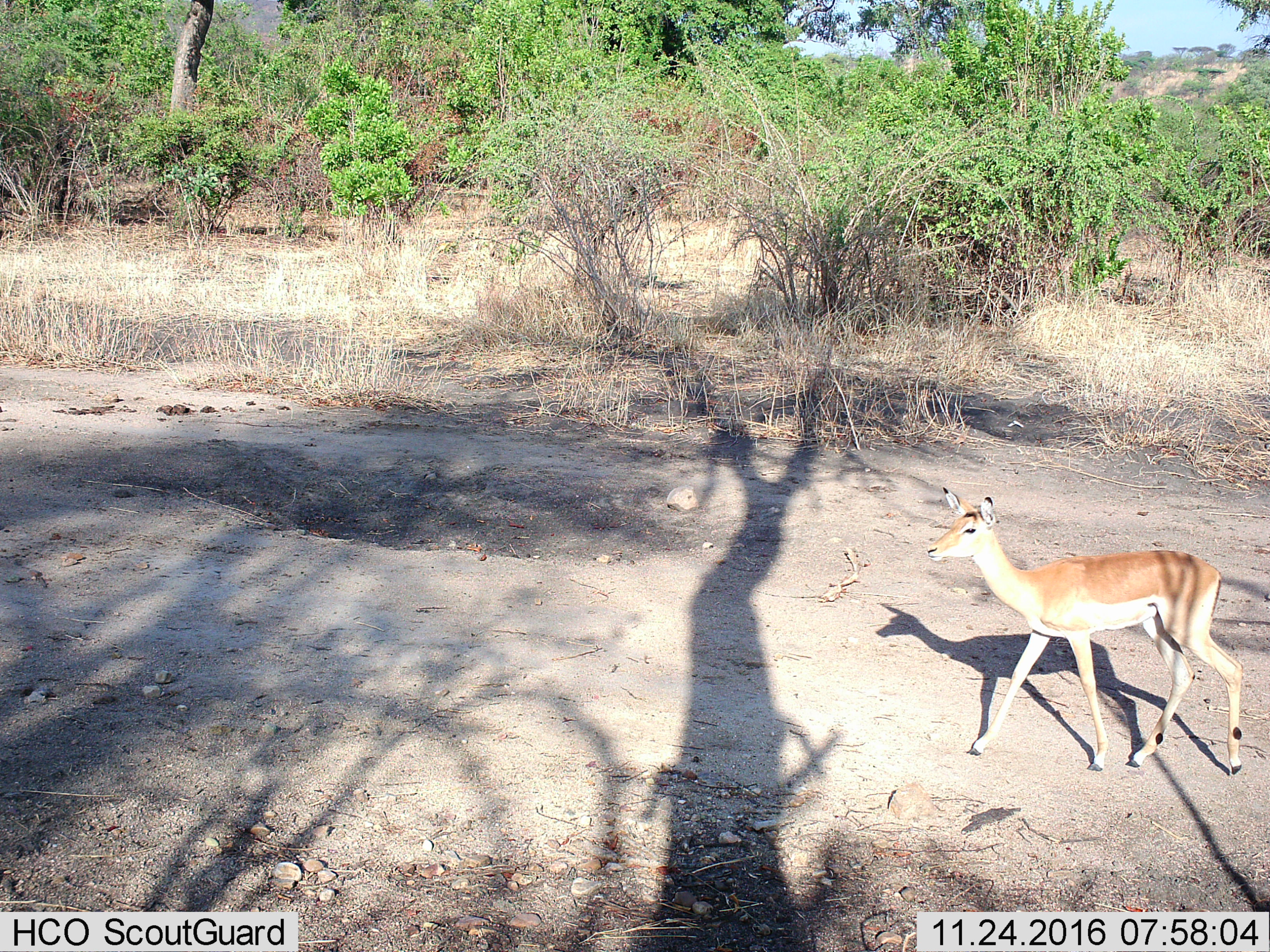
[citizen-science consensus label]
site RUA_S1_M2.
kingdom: Animalia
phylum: Chordata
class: Mammalia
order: Artiodactyla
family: Bovidae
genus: Aepyceros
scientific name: Aepyceros melampus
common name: impala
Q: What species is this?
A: Impala (Aepyceros melampus).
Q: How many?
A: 1.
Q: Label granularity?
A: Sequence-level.